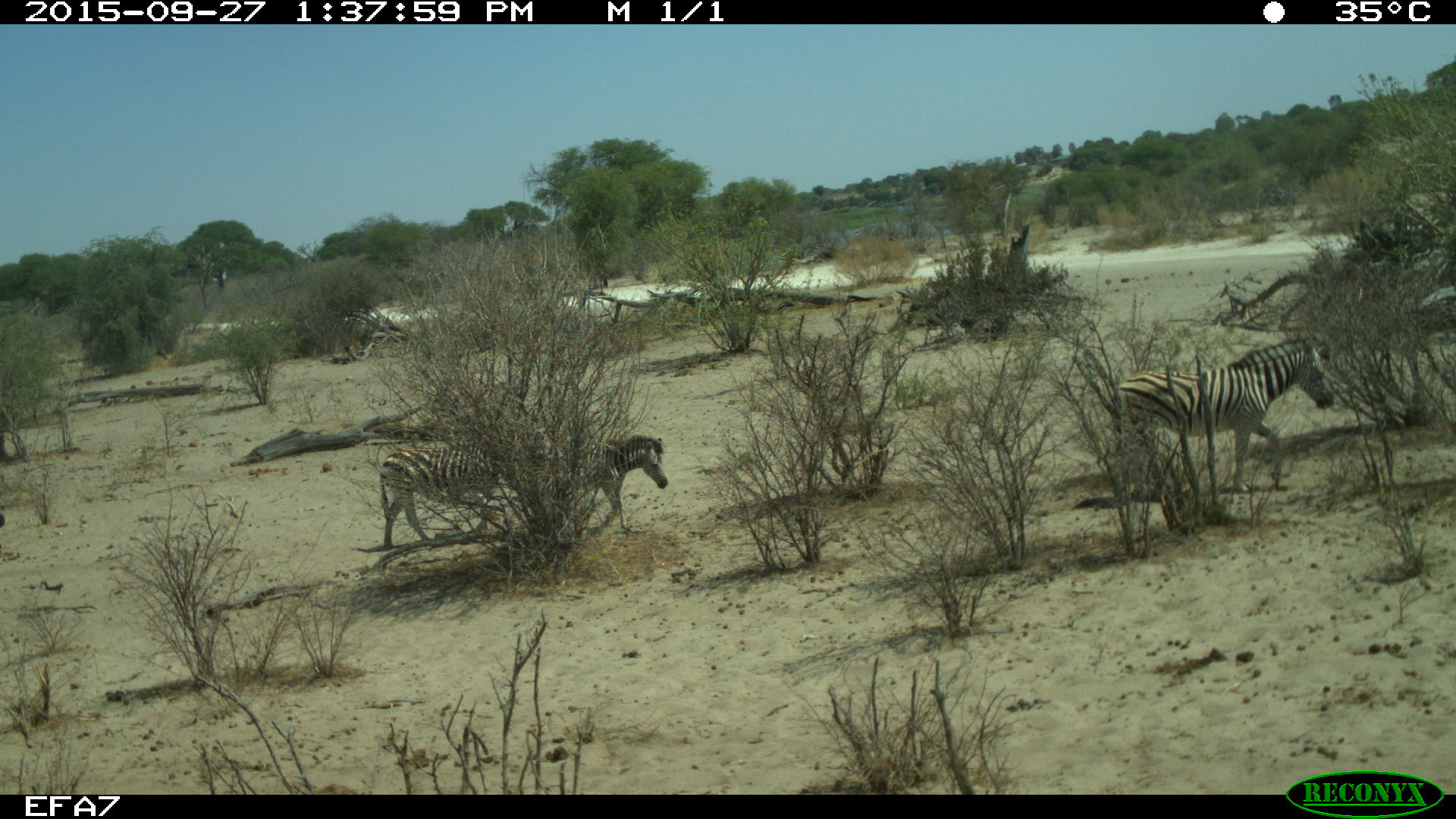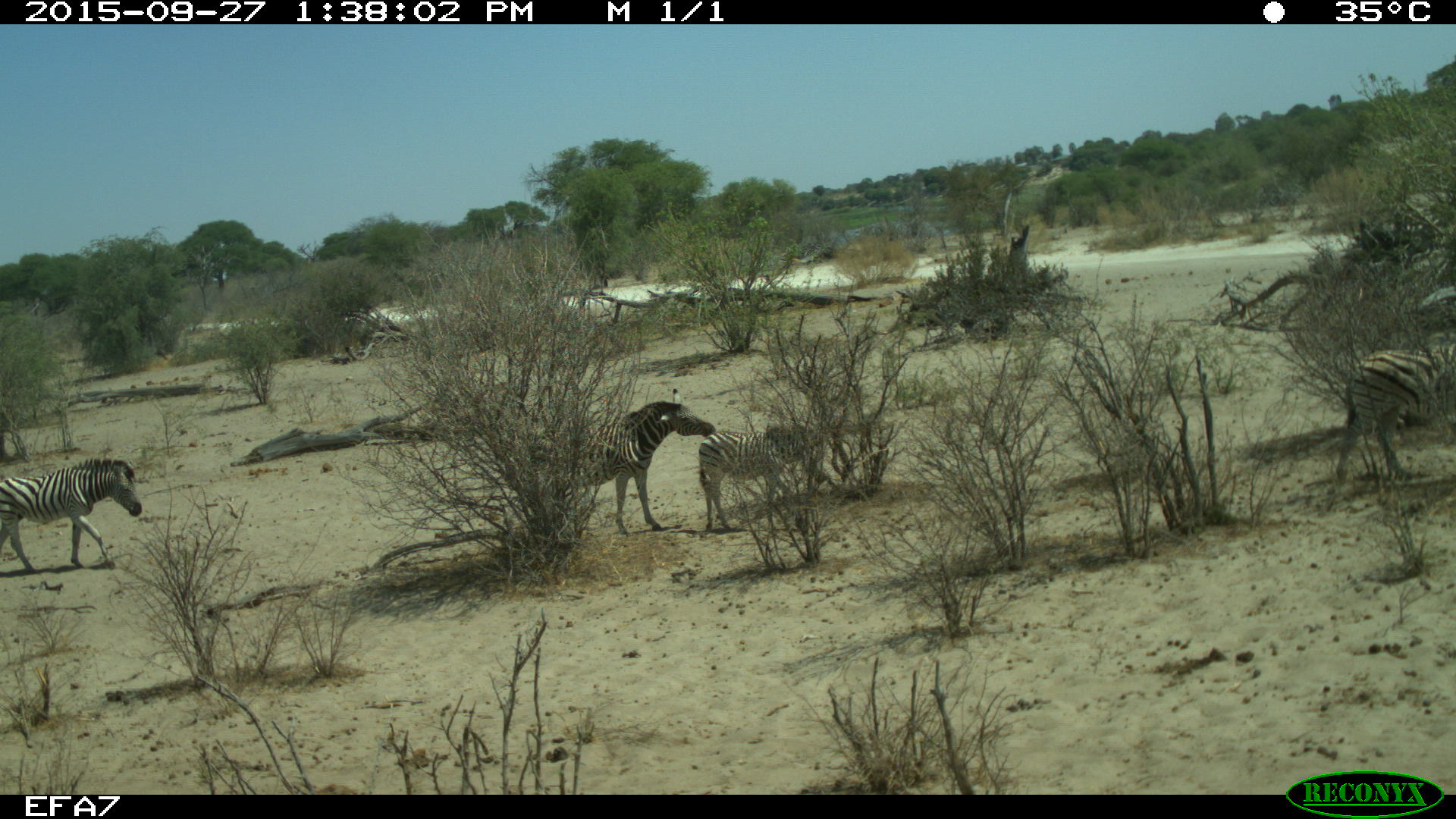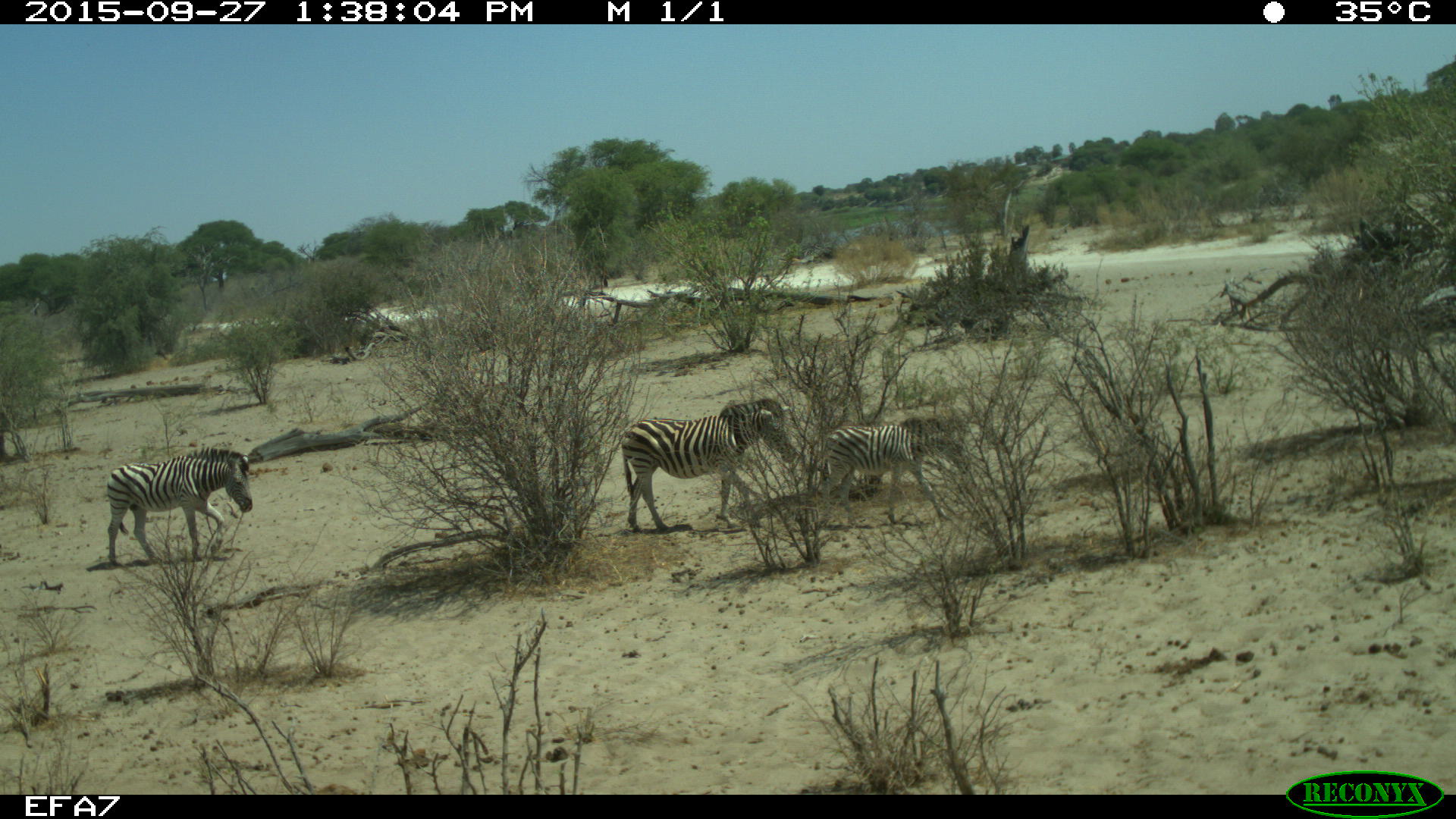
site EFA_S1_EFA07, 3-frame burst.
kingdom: Animalia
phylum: Chordata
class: Mammalia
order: Perissodactyla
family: Equidae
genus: Equus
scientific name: Equus quagga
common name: plains zebra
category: zebraplains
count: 4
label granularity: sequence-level